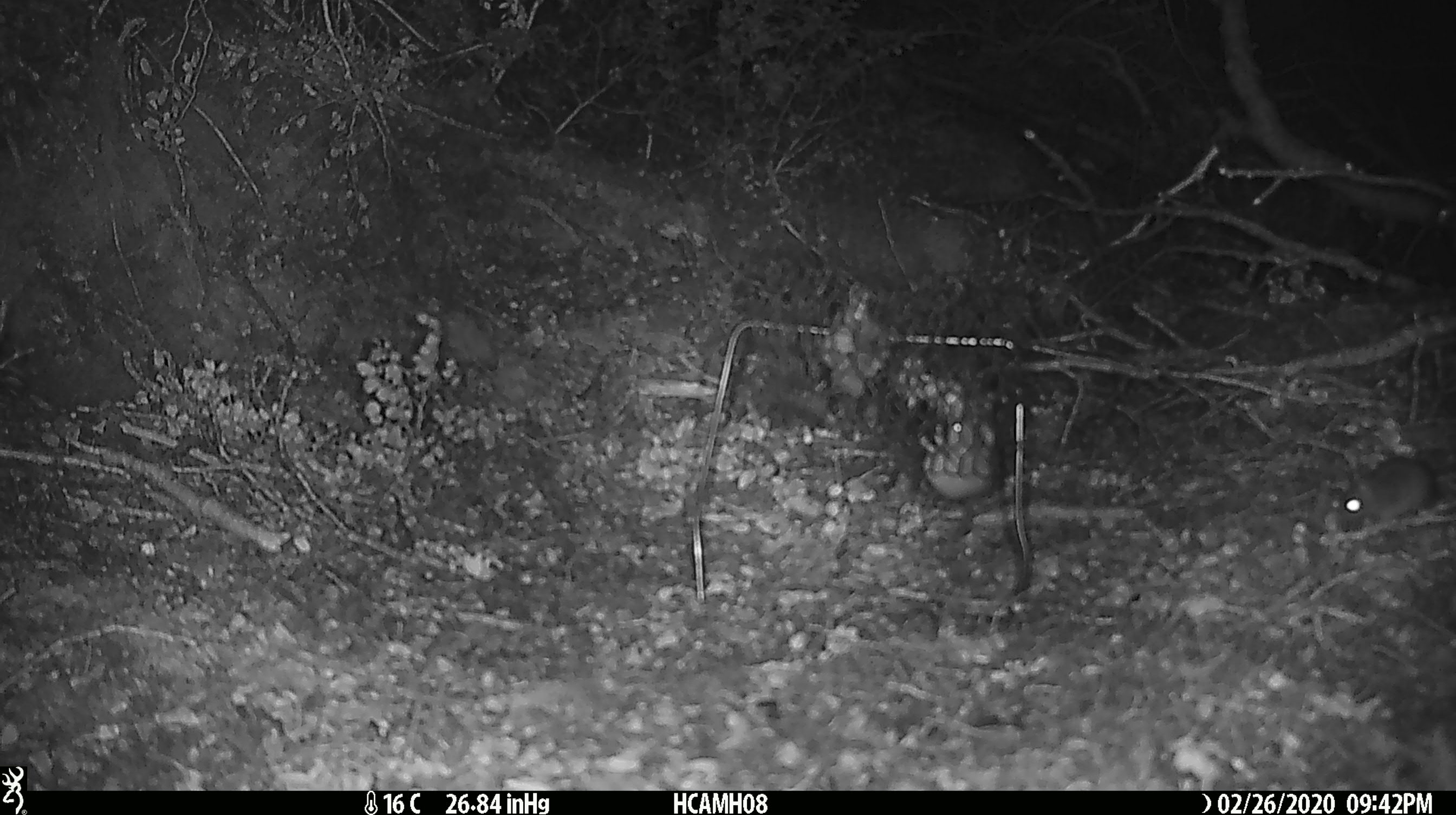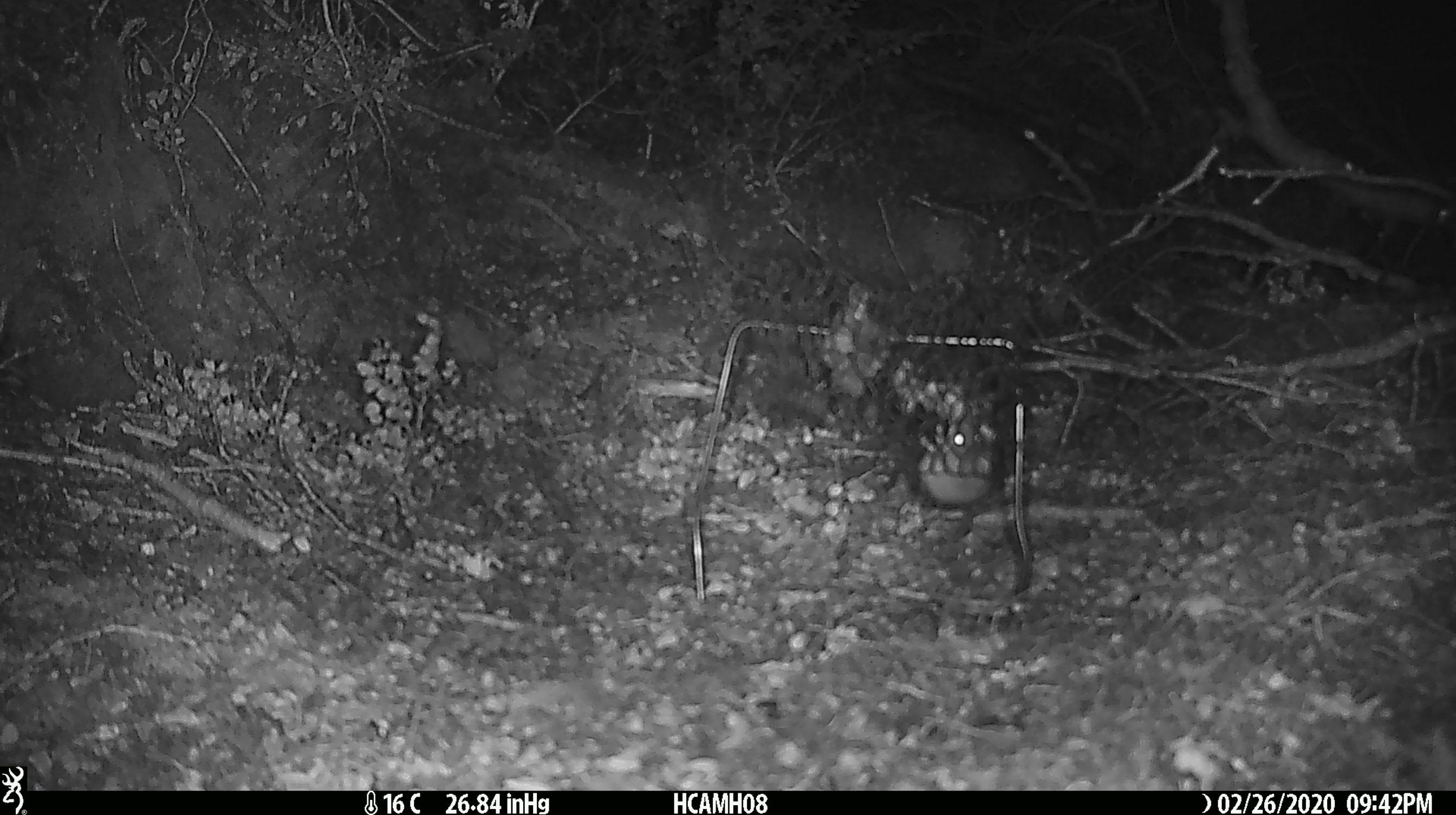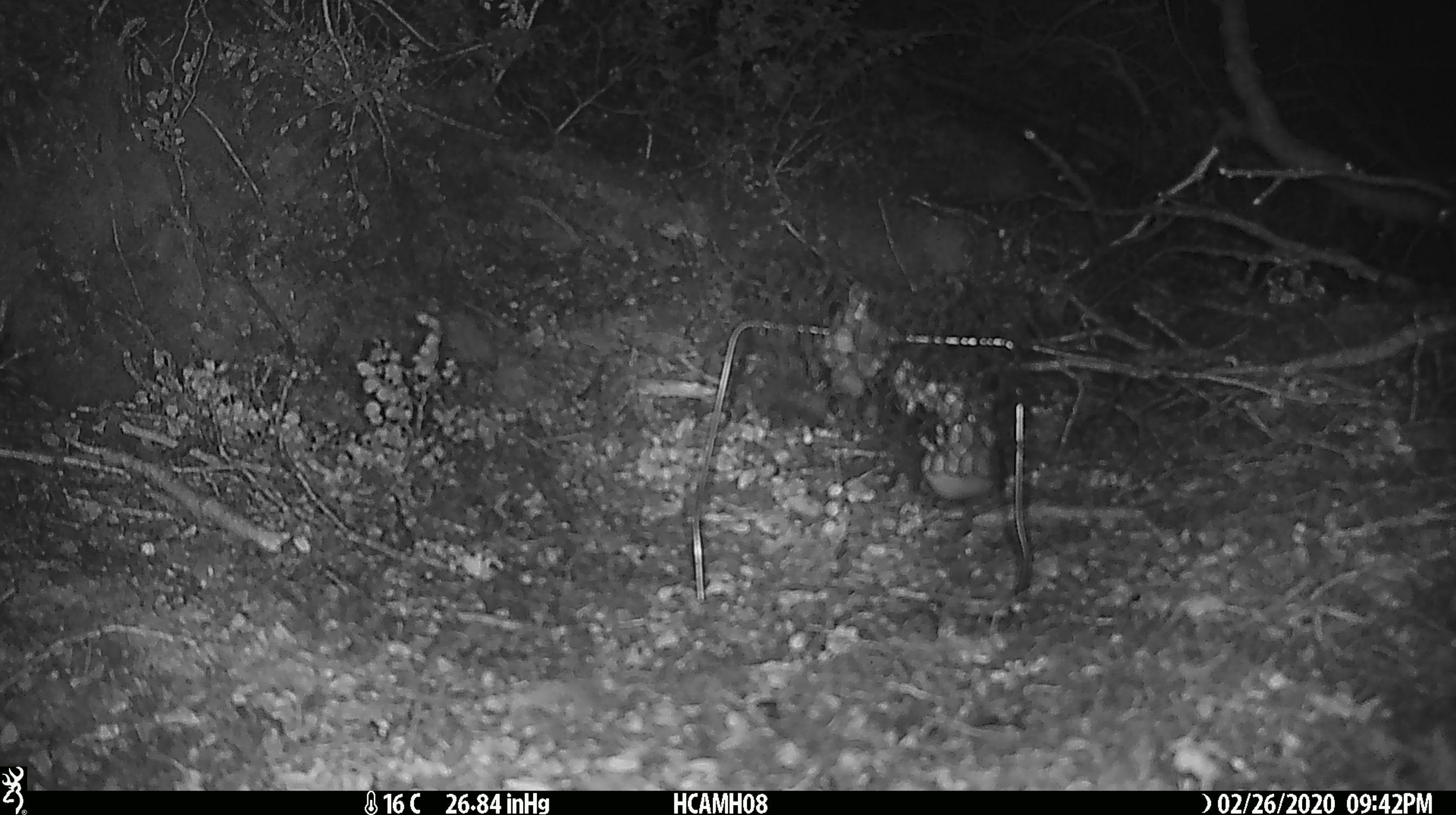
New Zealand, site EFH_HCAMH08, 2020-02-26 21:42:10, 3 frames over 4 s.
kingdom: Animalia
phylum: Chordata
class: Mammalia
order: Rodentia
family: Muridae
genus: Mus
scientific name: Mus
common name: mouse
Mouse (Mus).